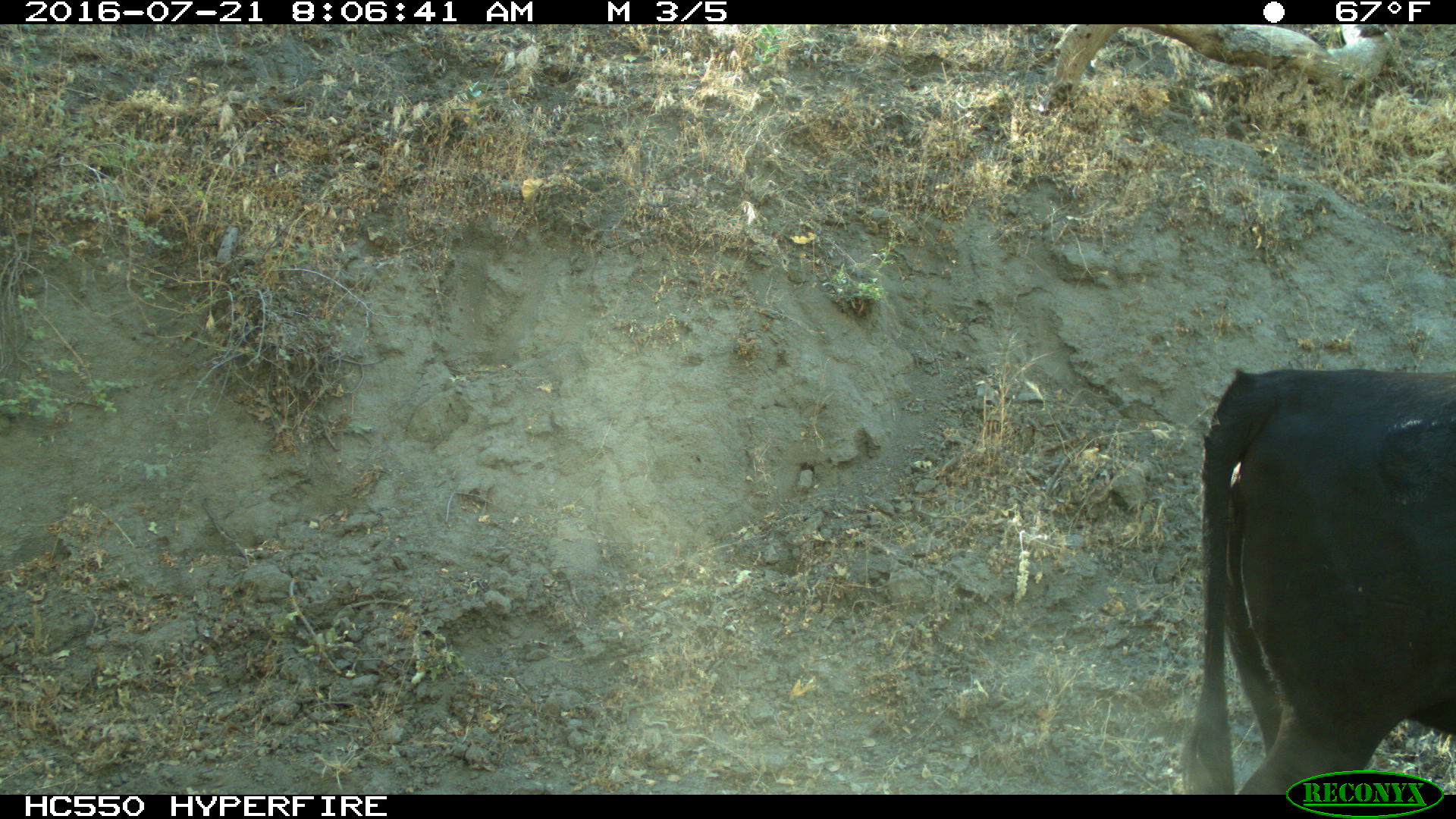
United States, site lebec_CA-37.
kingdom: Animalia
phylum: Chordata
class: Mammalia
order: Artiodactyla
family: Bovidae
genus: Bos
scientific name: Bos taurus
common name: domestic cow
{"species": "Bos taurus (domestic cow)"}